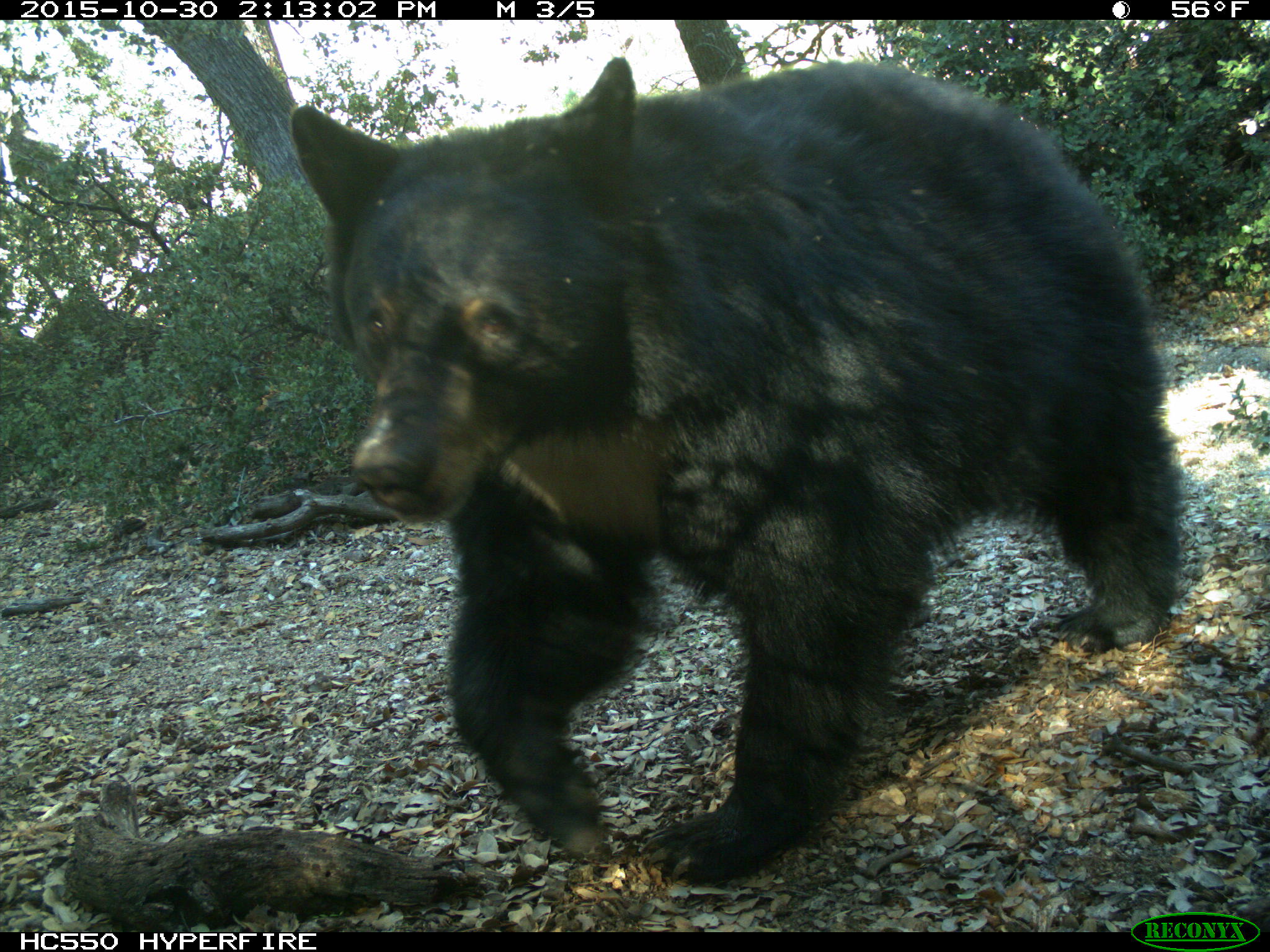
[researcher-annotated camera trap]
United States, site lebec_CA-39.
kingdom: Animalia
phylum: Chordata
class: Mammalia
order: Carnivora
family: Ursidae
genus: Ursus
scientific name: Ursus americanus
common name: american black bear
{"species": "Ursus americanus (american black bear)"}